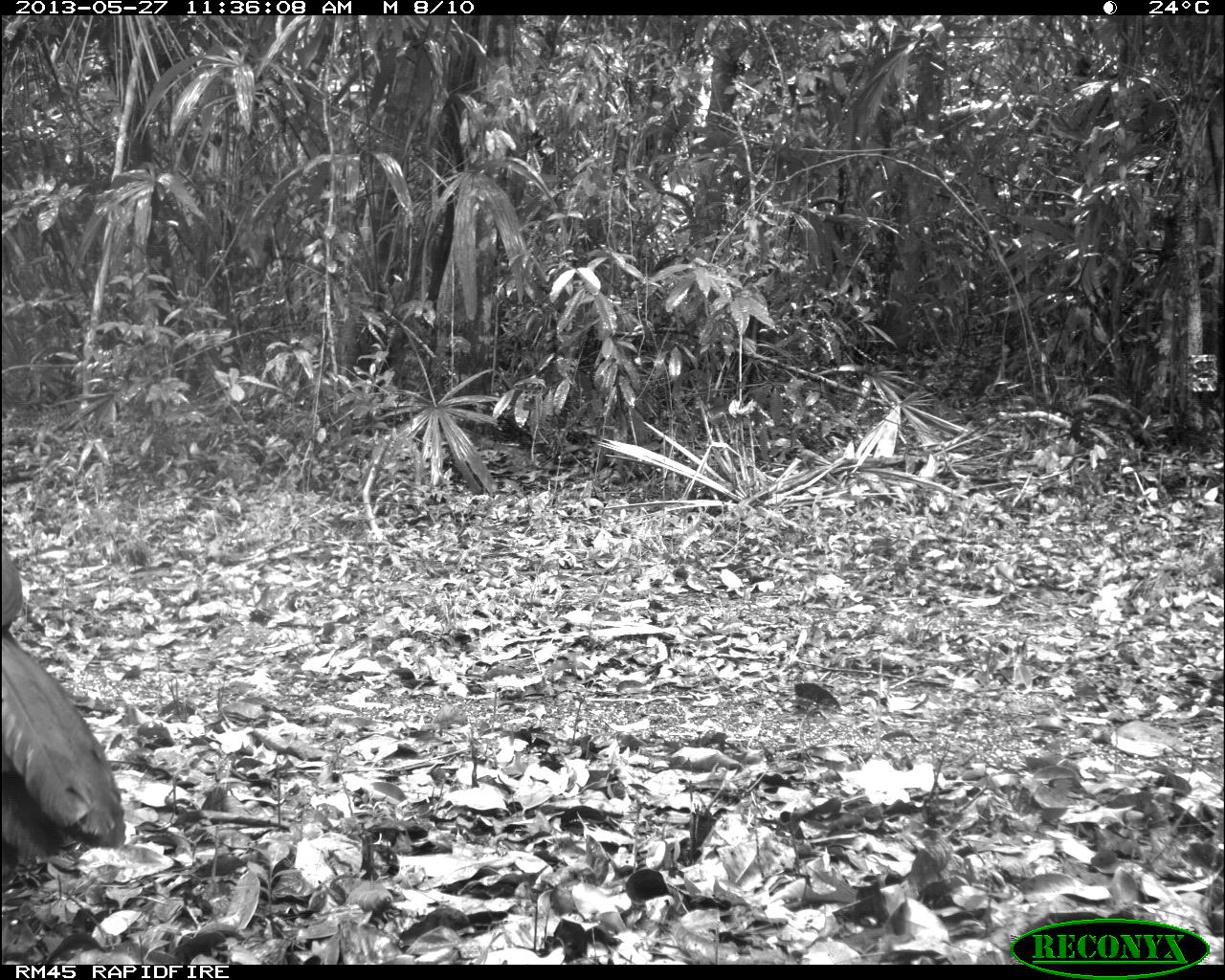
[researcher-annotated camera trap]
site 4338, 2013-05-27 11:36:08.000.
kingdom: Animalia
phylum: Chordata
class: Aves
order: Galliformes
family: Cracidae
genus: Crax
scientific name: Crax rubra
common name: great curassow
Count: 1.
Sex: male.